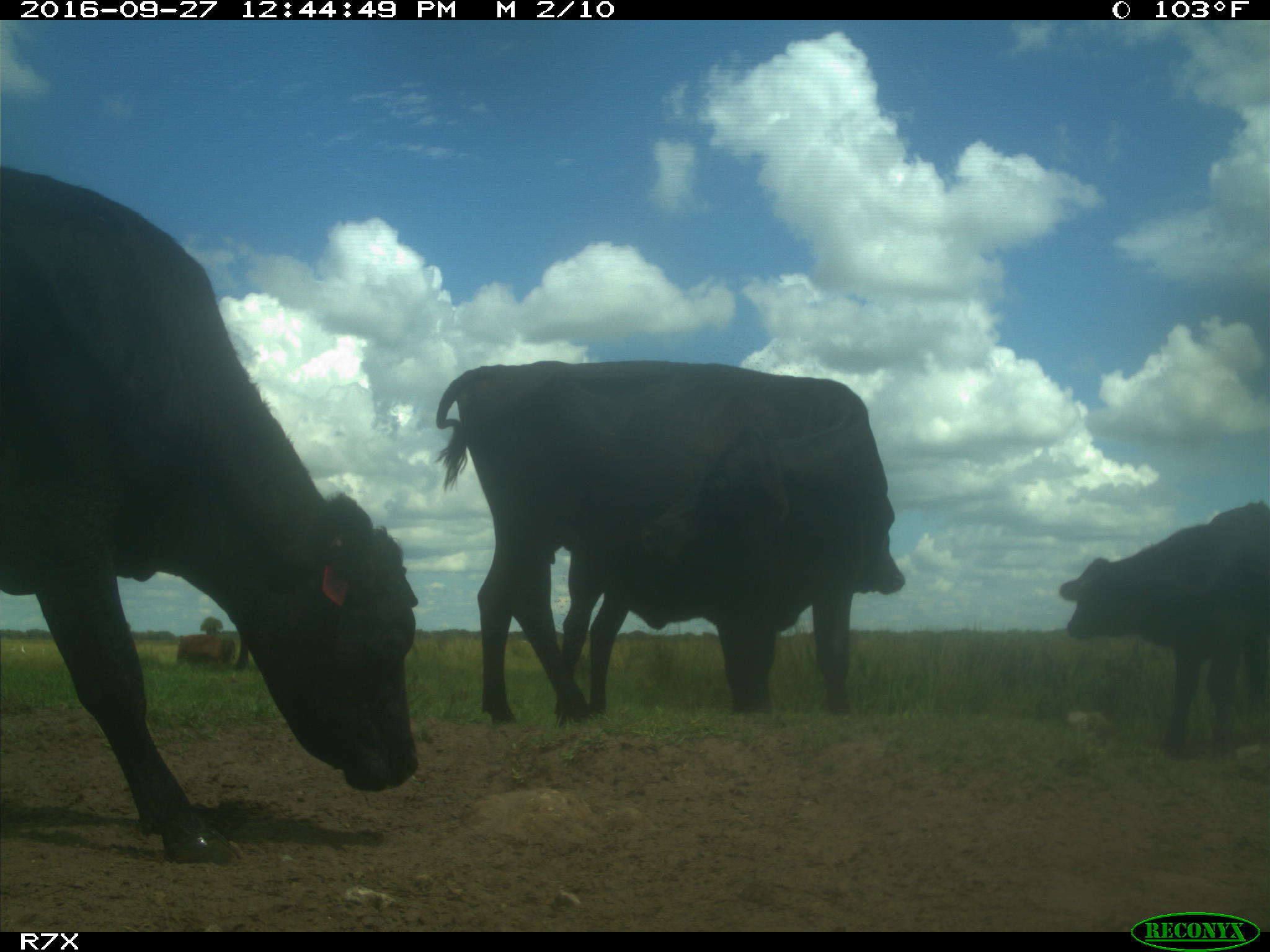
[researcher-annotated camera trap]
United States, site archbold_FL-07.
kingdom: Animalia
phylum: Chordata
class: Mammalia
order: Artiodactyla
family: Bovidae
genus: Bos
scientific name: Bos taurus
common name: domestic cow